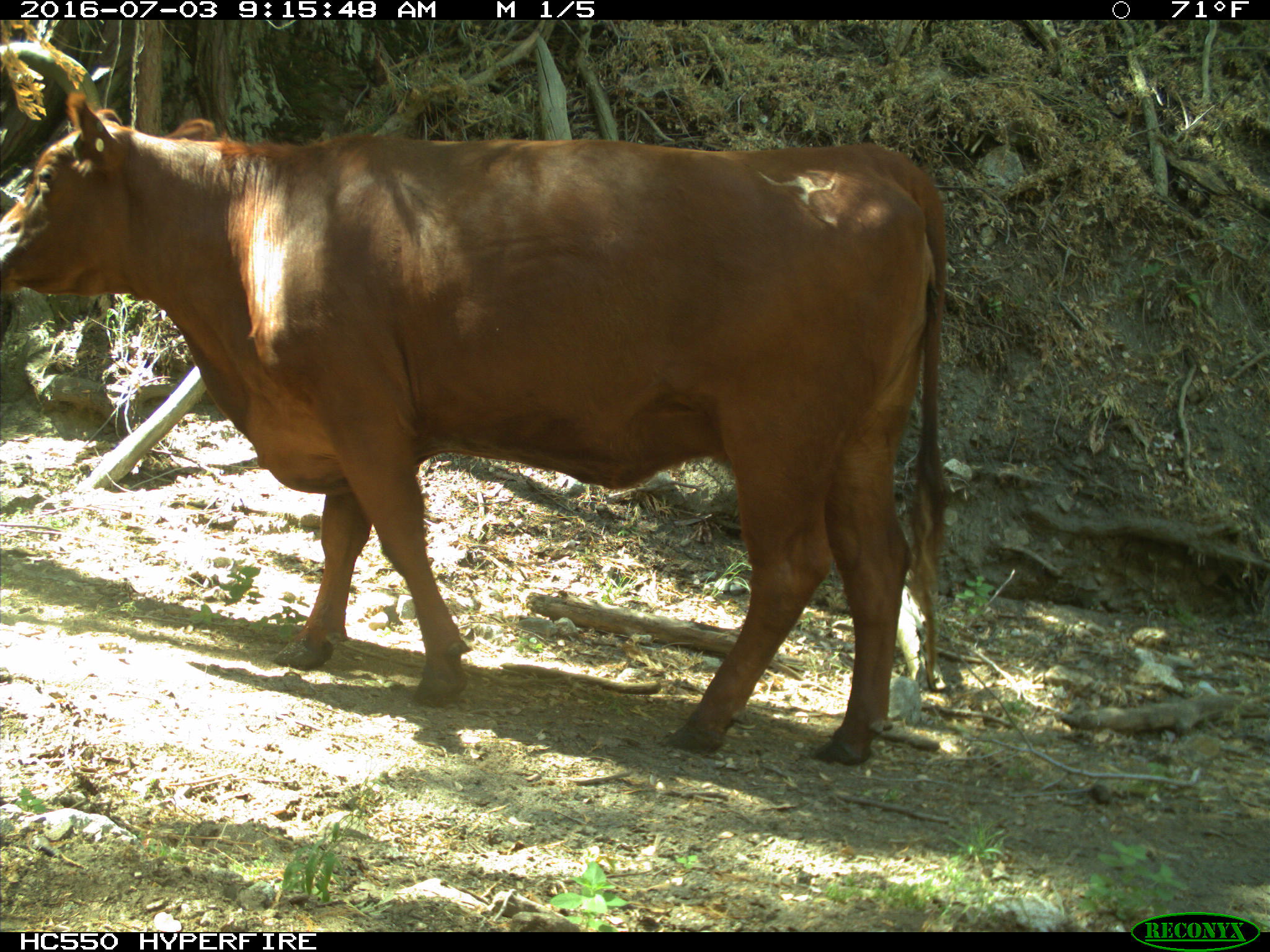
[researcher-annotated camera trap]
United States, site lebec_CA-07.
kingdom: Animalia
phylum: Chordata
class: Mammalia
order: Artiodactyla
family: Bovidae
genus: Bos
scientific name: Bos taurus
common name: domestic cow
Bos taurus (domestic cow).